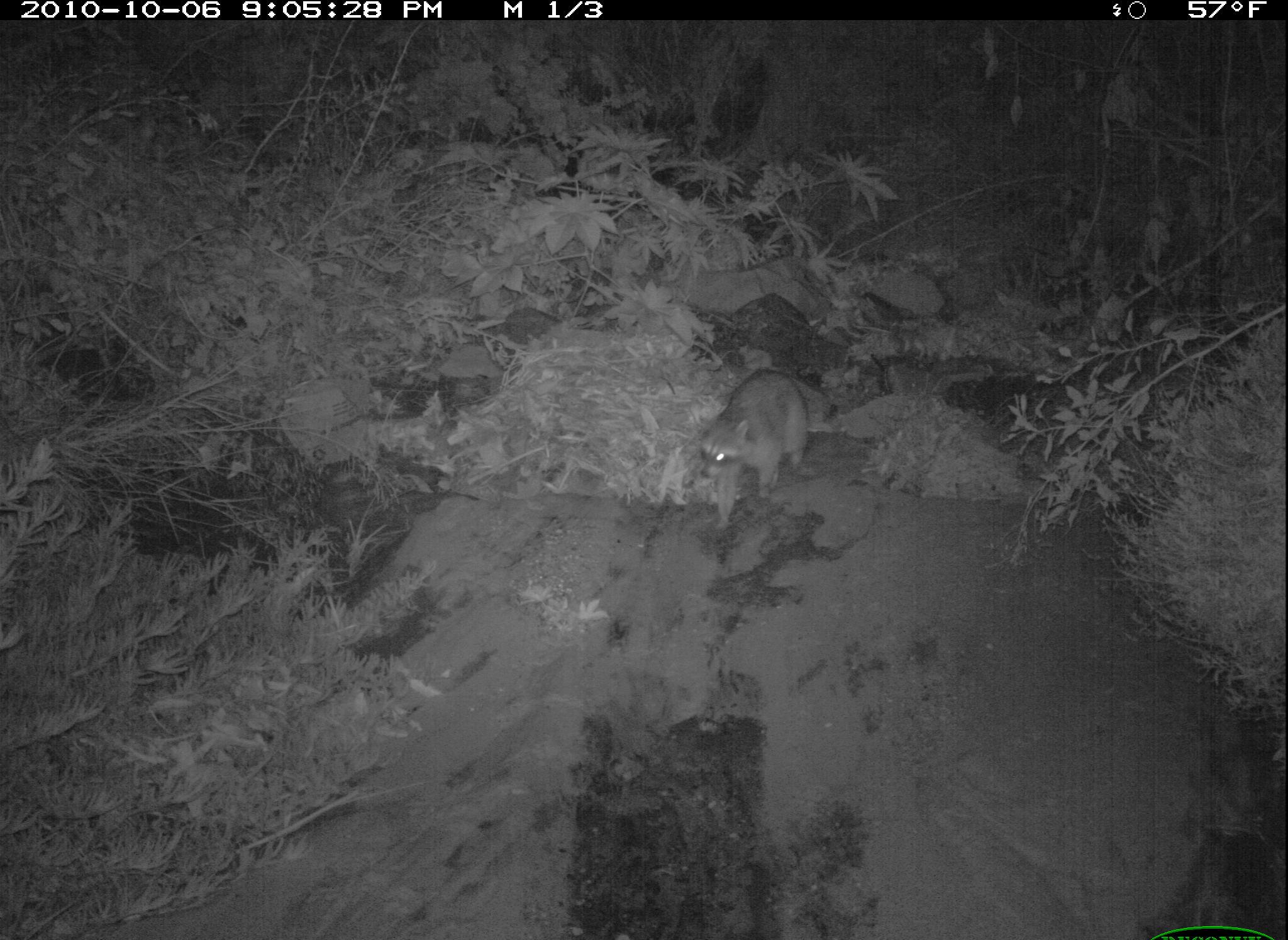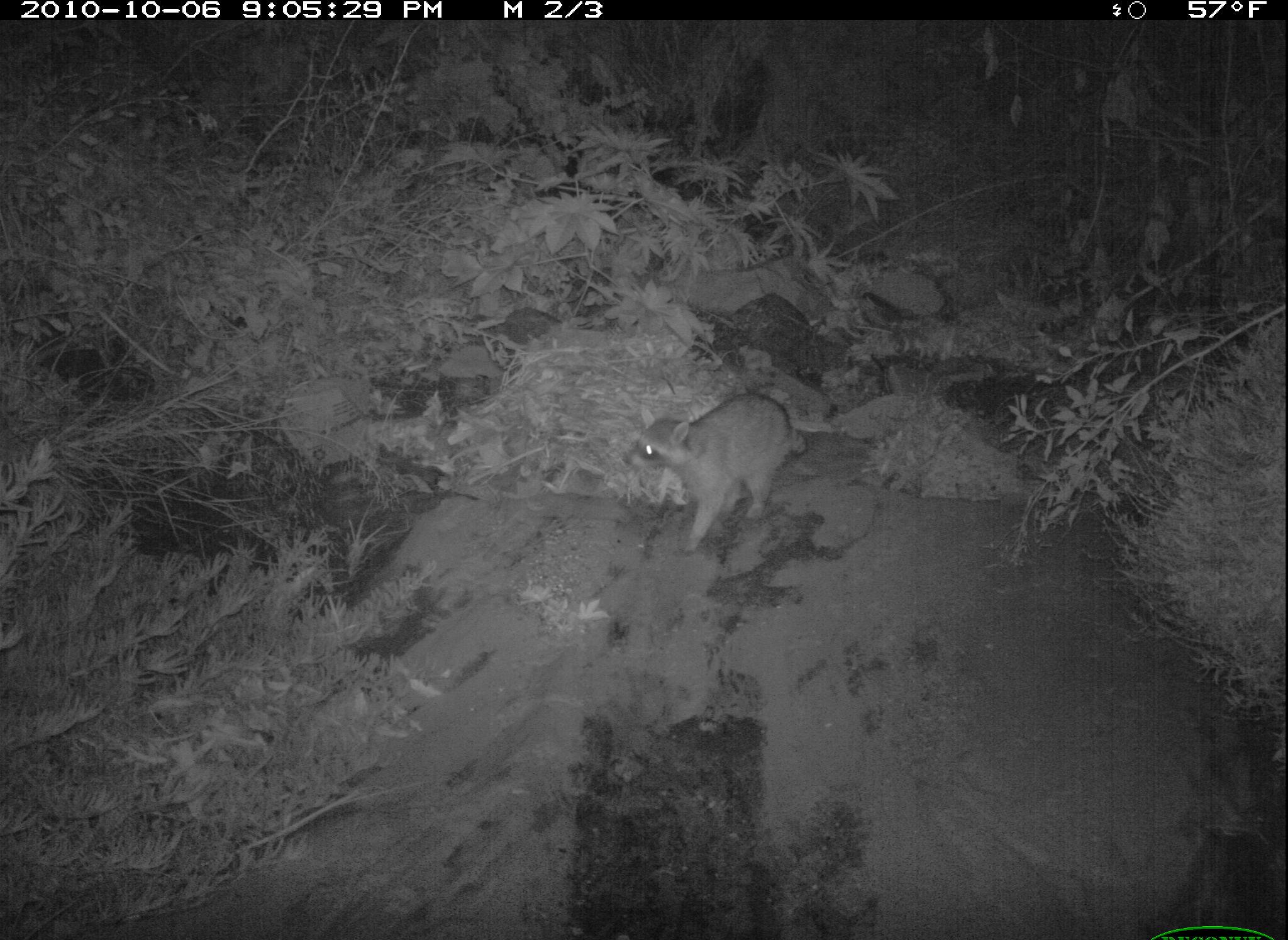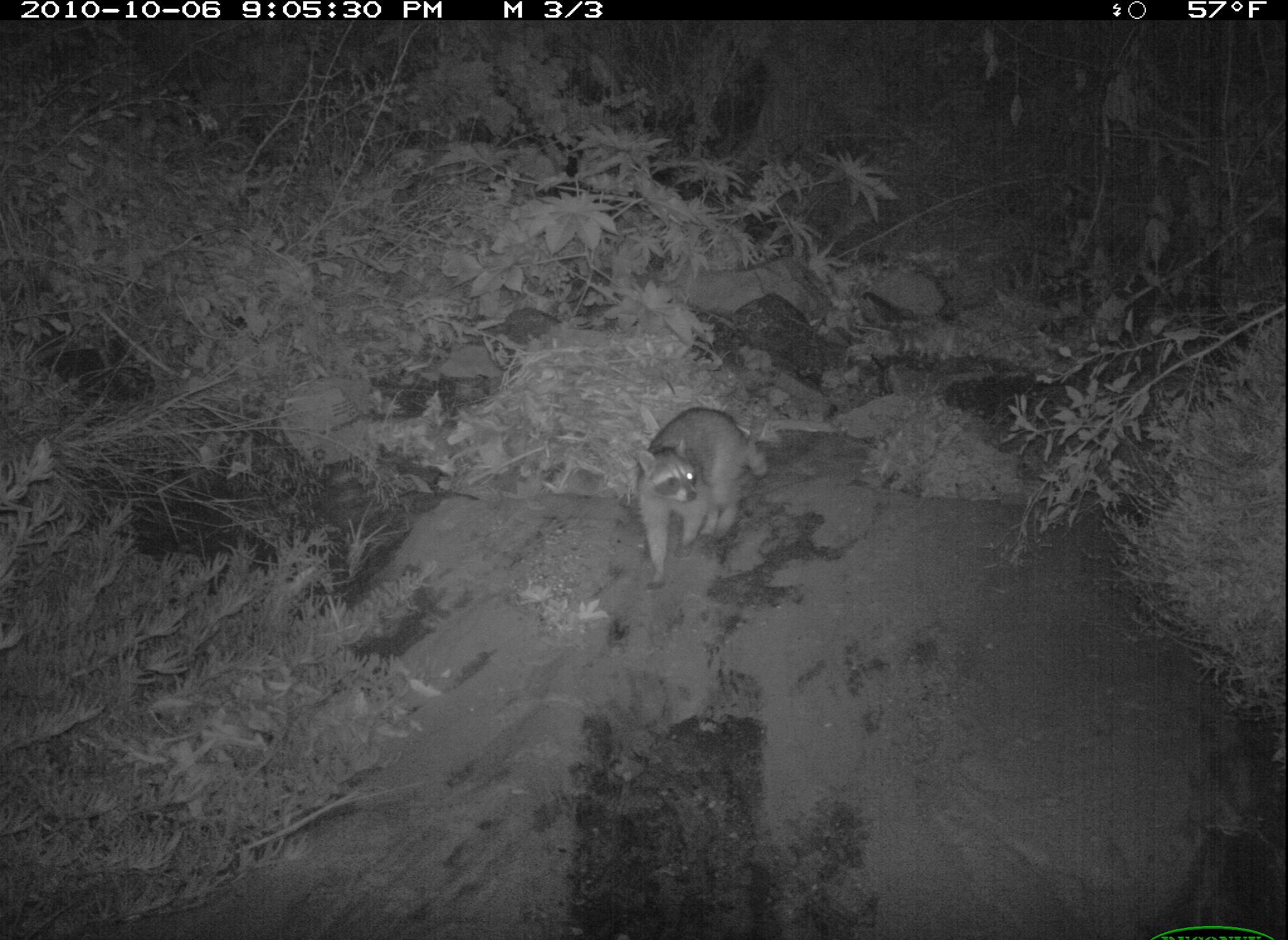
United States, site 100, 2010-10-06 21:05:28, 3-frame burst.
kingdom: Animalia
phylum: Chordata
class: Mammalia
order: Carnivora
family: Procyonidae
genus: Procyon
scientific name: Procyon lotor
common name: raccoon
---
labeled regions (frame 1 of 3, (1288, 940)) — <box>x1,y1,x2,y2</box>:
raccoon: <box>689,364,828,533</box>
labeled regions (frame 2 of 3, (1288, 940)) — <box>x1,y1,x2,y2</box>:
raccoon: <box>623,387,818,556</box>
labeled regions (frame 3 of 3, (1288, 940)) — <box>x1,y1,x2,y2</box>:
raccoon: <box>636,399,778,588</box>